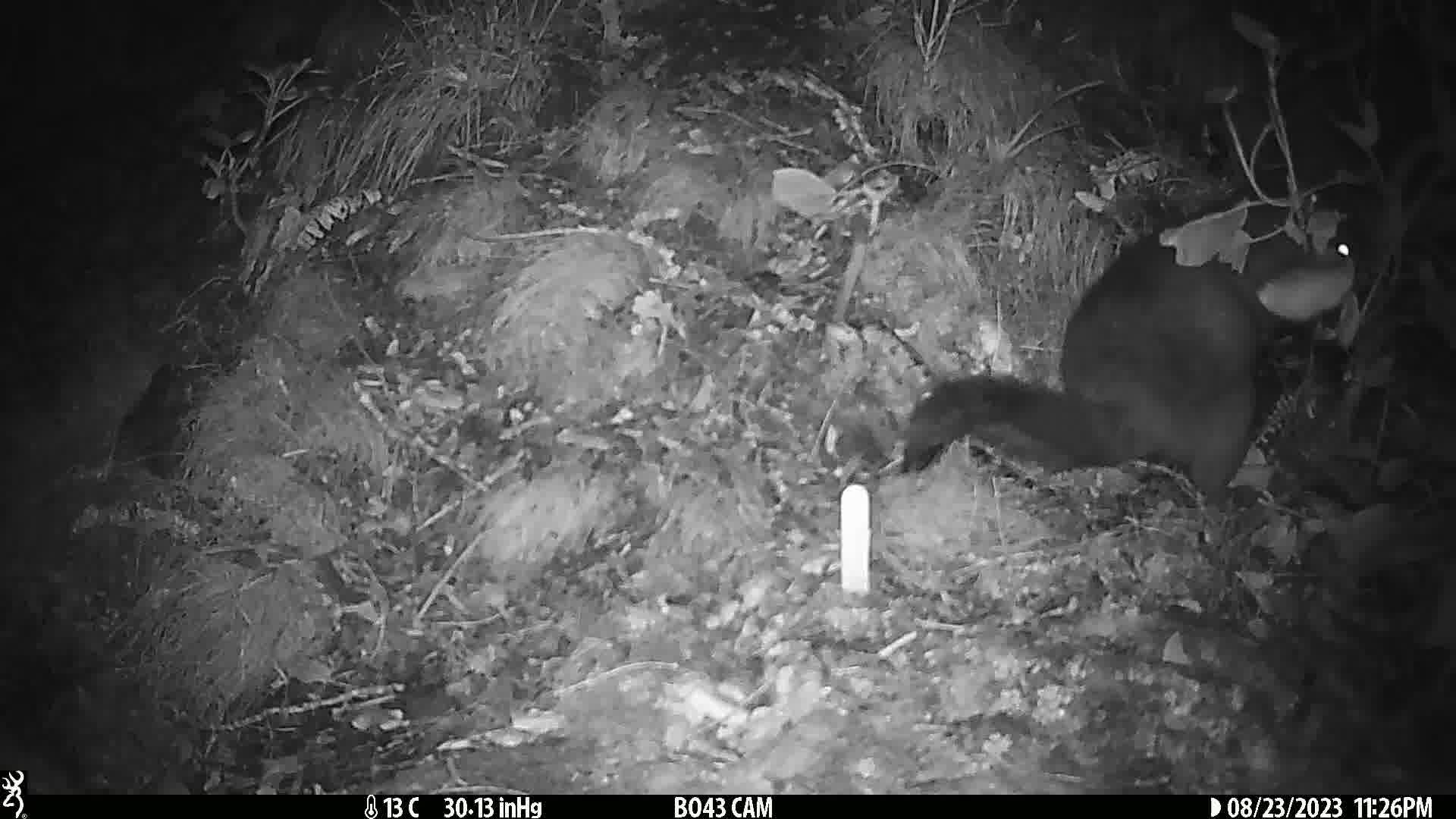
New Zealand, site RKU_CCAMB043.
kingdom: Animalia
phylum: Chordata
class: Mammalia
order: Diprotodontia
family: Phalangeridae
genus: Trichosurus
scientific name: Trichosurus vulpecula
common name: common brushtail possum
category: possum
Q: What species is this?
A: Possum (common brushtail possum) (Trichosurus vulpecula).